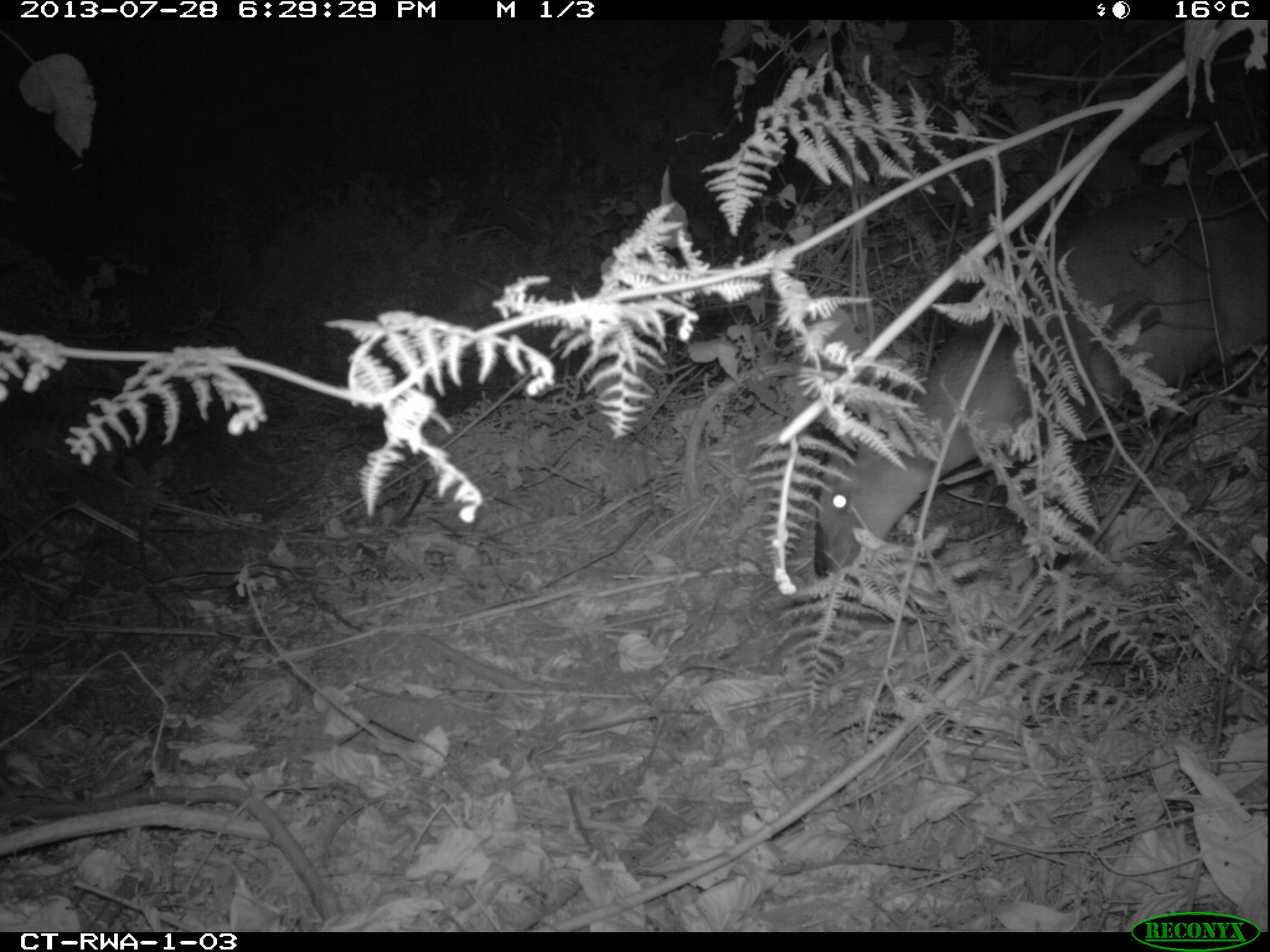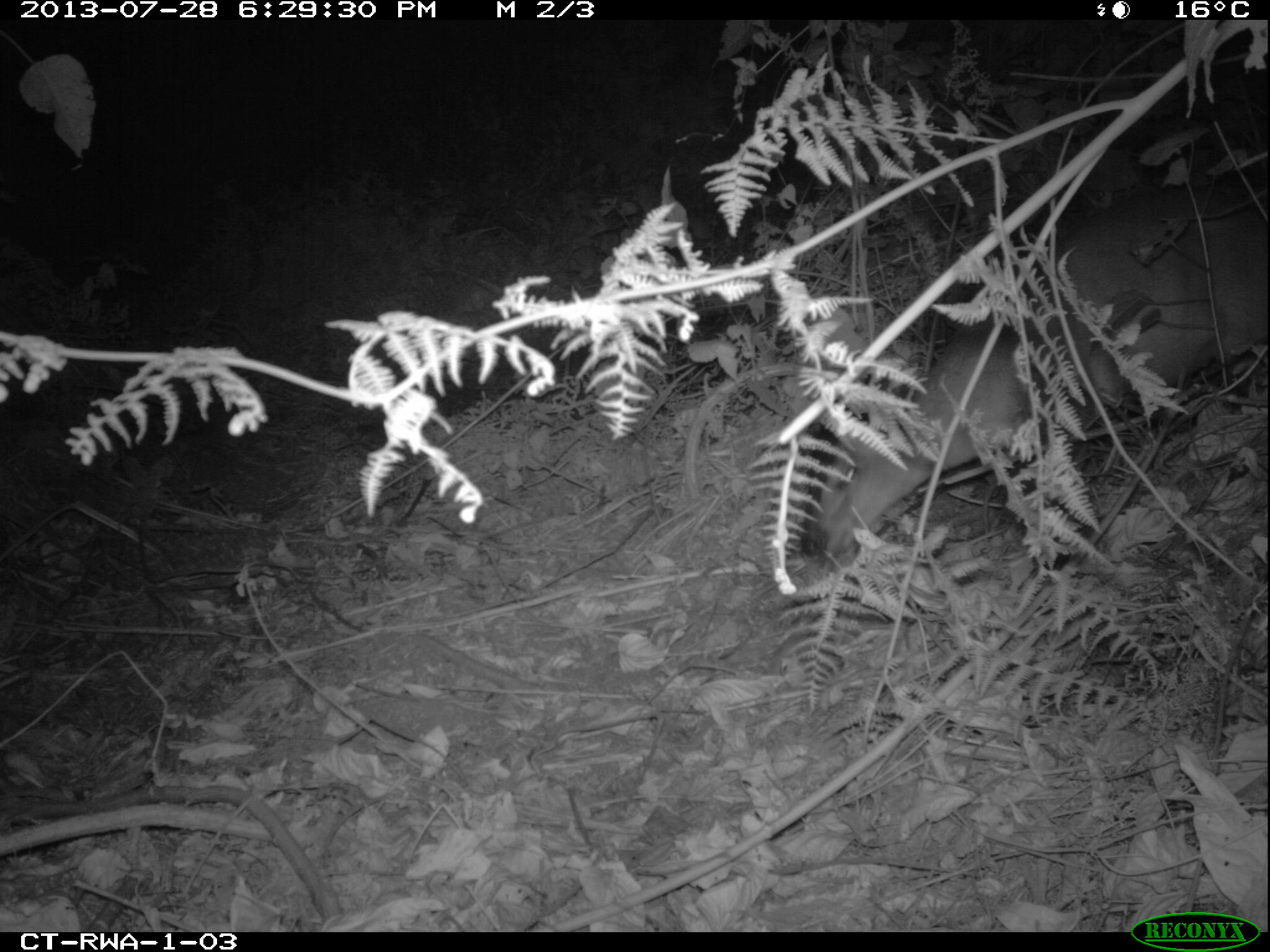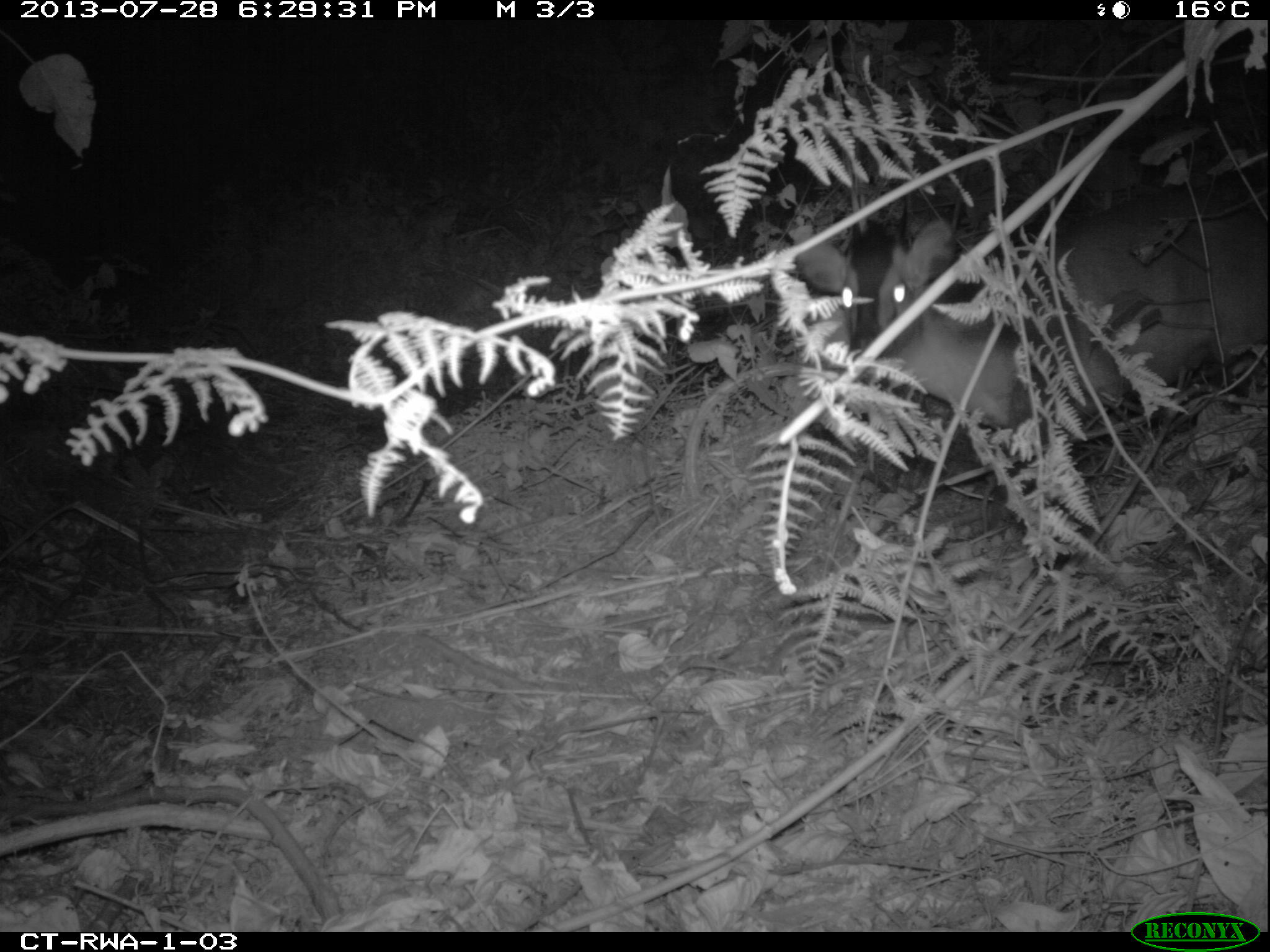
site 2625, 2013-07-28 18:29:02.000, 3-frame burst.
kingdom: Animalia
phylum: Chordata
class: Mammalia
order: Artiodactyla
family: Bovidae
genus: Cephalophus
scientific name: Cephalophus nigrifrons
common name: black-fronted duiker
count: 2